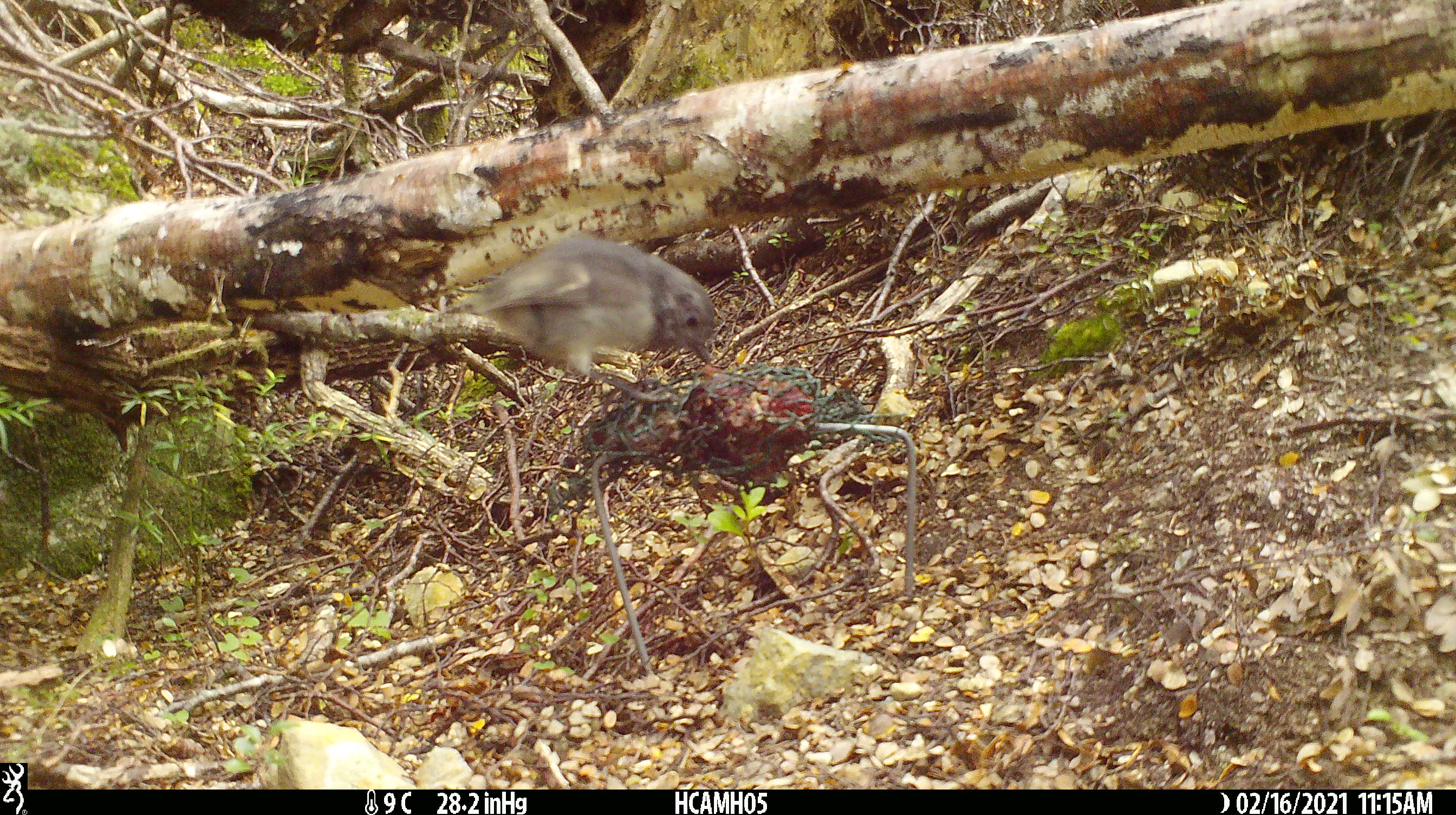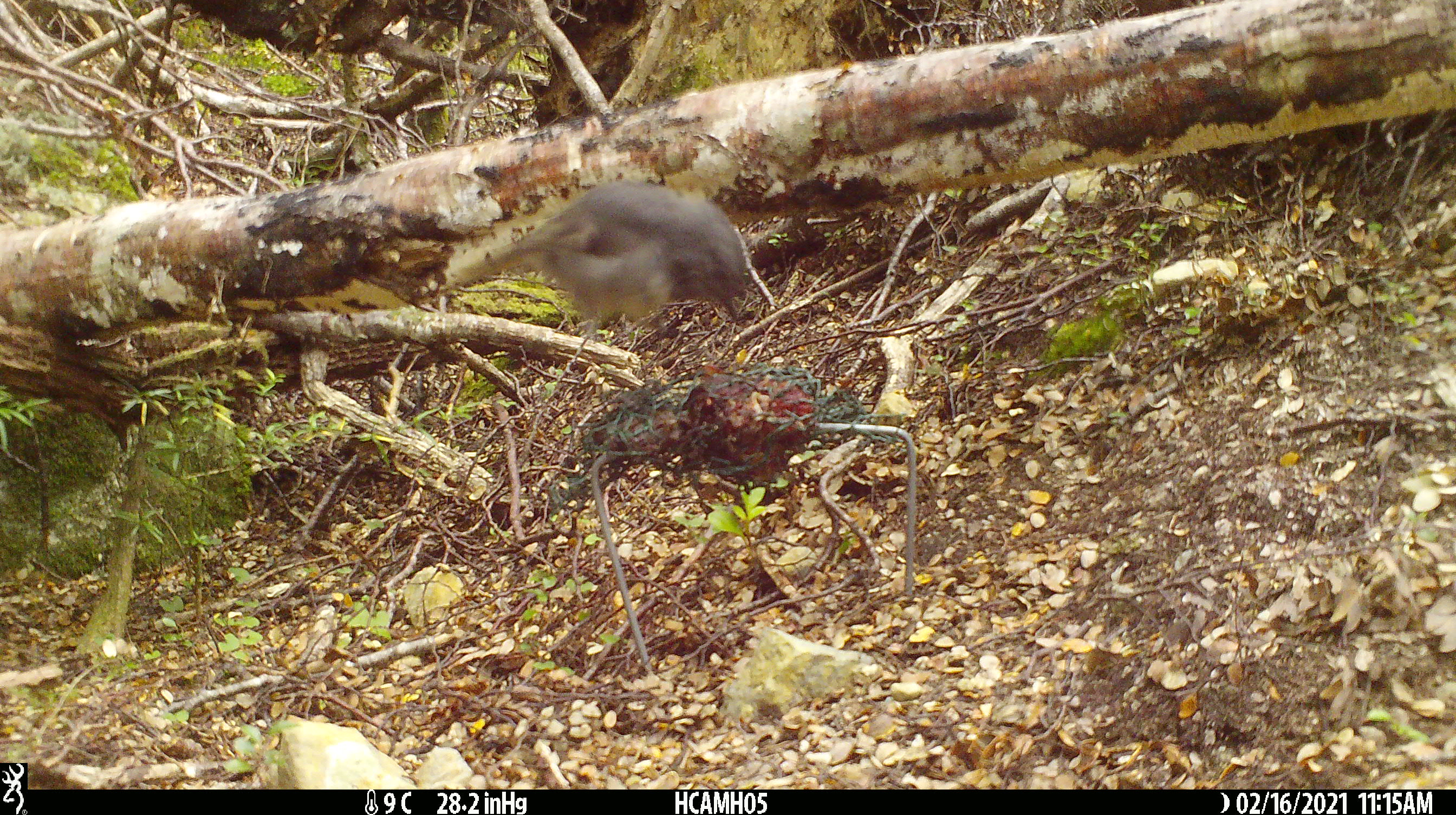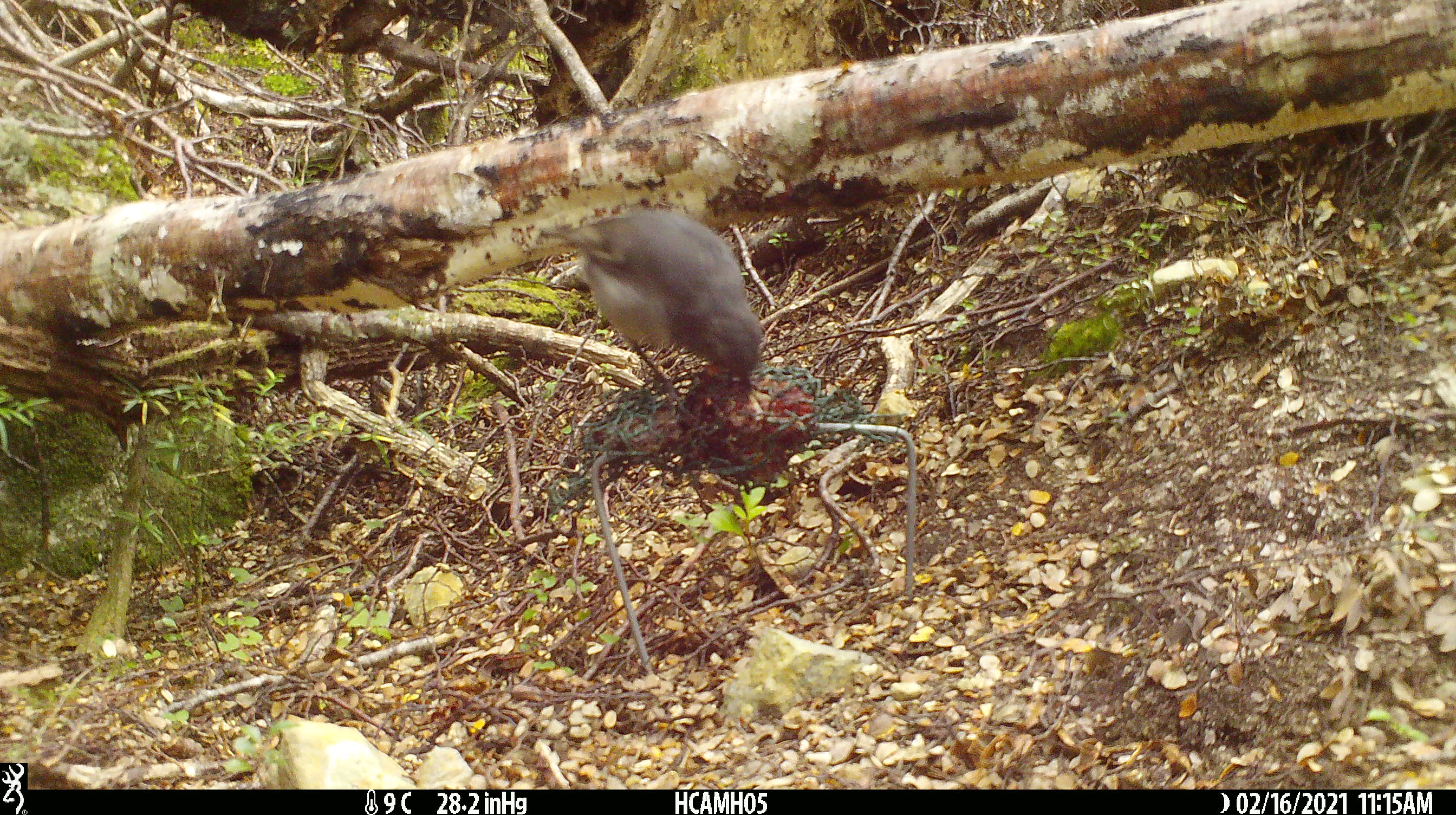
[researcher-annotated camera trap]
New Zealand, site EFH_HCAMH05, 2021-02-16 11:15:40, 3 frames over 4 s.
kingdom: Animalia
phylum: Chordata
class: Aves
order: Passeriformes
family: Petroicidae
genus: Petroica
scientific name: Petroica australis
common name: new zealand robin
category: robin